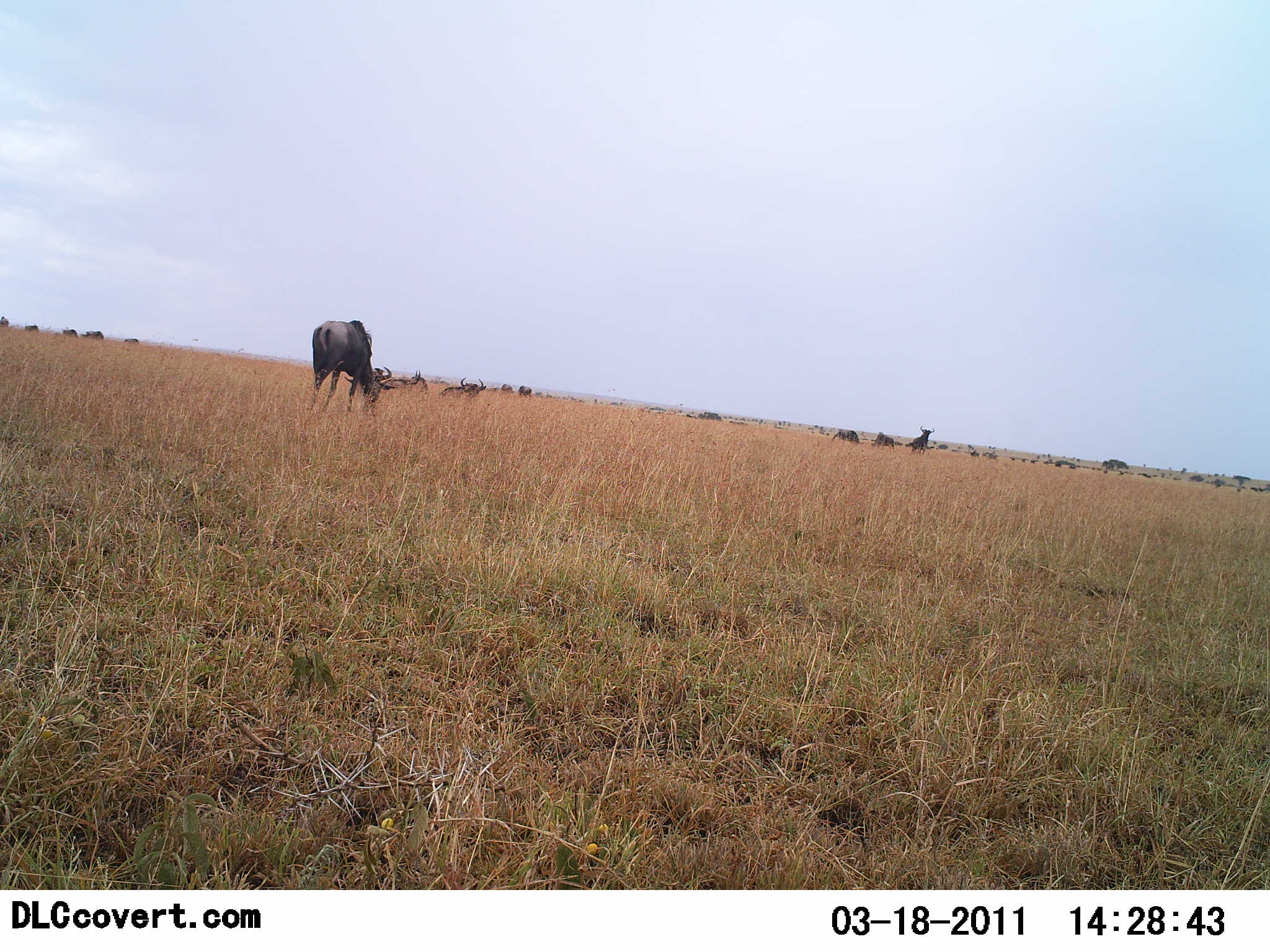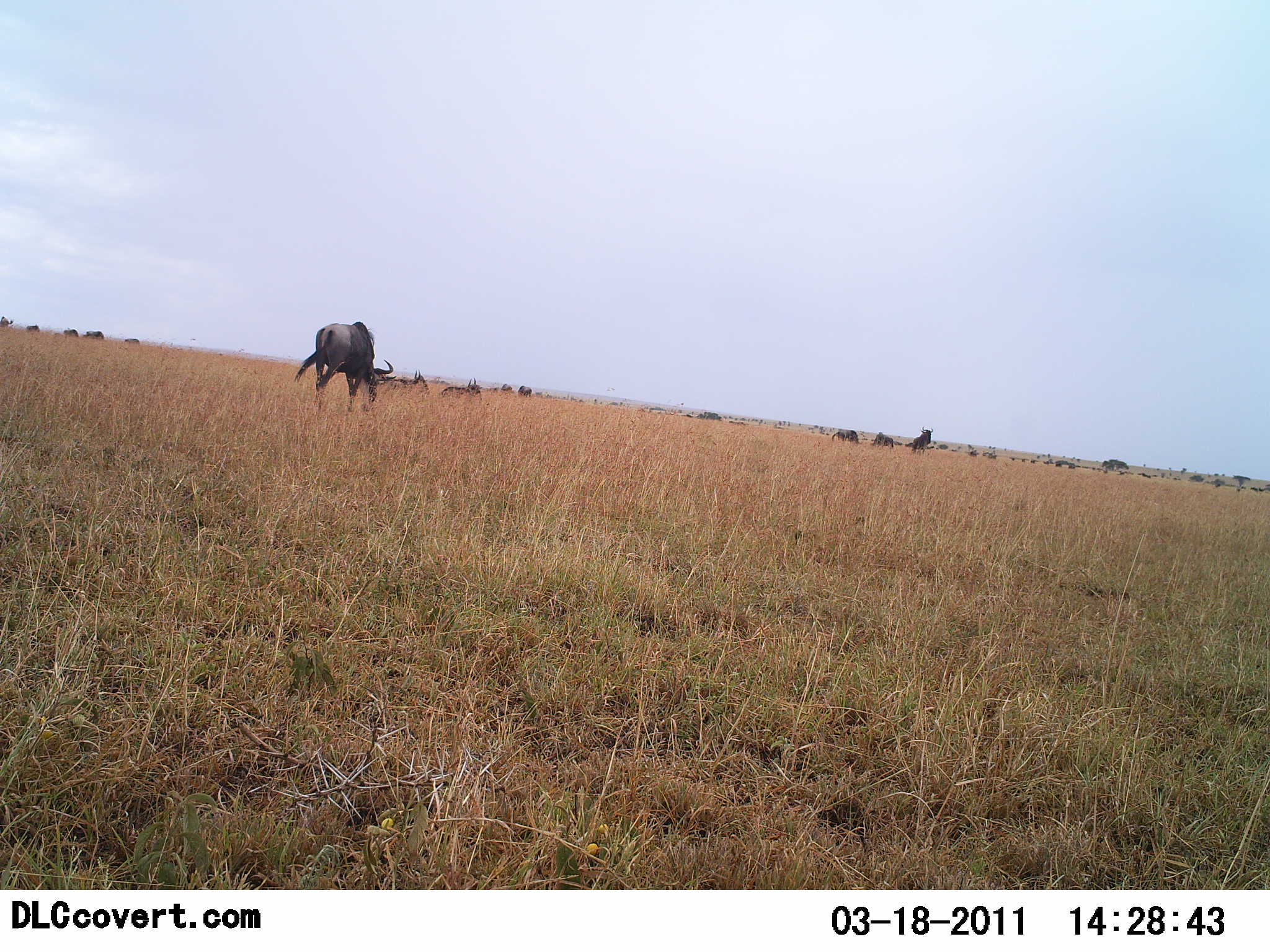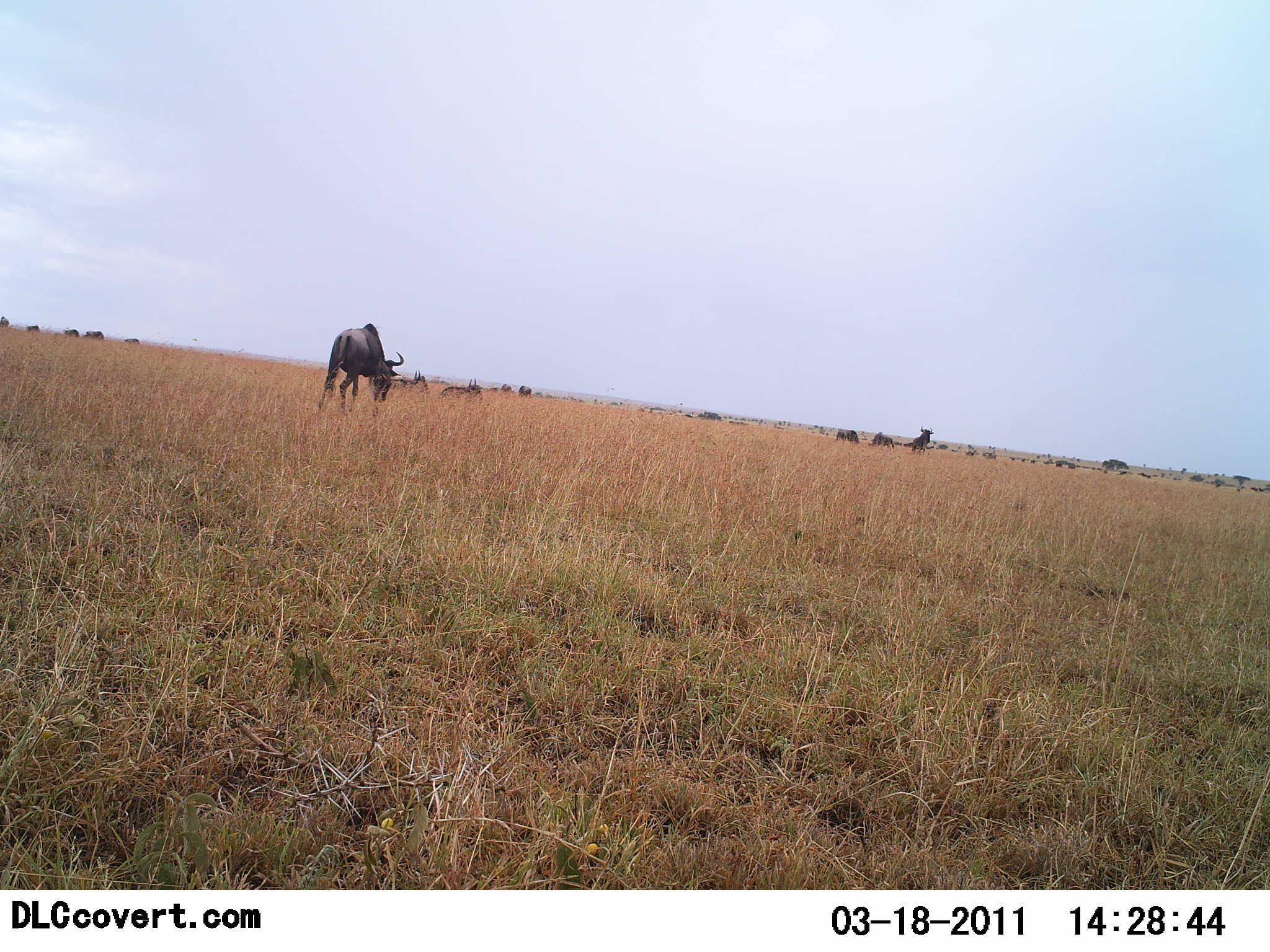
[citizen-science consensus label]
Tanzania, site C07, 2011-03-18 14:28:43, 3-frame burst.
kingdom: Animalia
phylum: Chordata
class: Mammalia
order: Artiodactyla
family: Bovidae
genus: Connochaetes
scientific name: Connochaetes taurinus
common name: blue wildebeest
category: wildebeest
Wildebeest (blue wildebeest) (Connochaetes taurinus), count 11-50. Behavior (volunteer vote fractions): standing 30%, resting 20%, moving 10%, interacting 0%. Young present (vote fraction): 0%. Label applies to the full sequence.